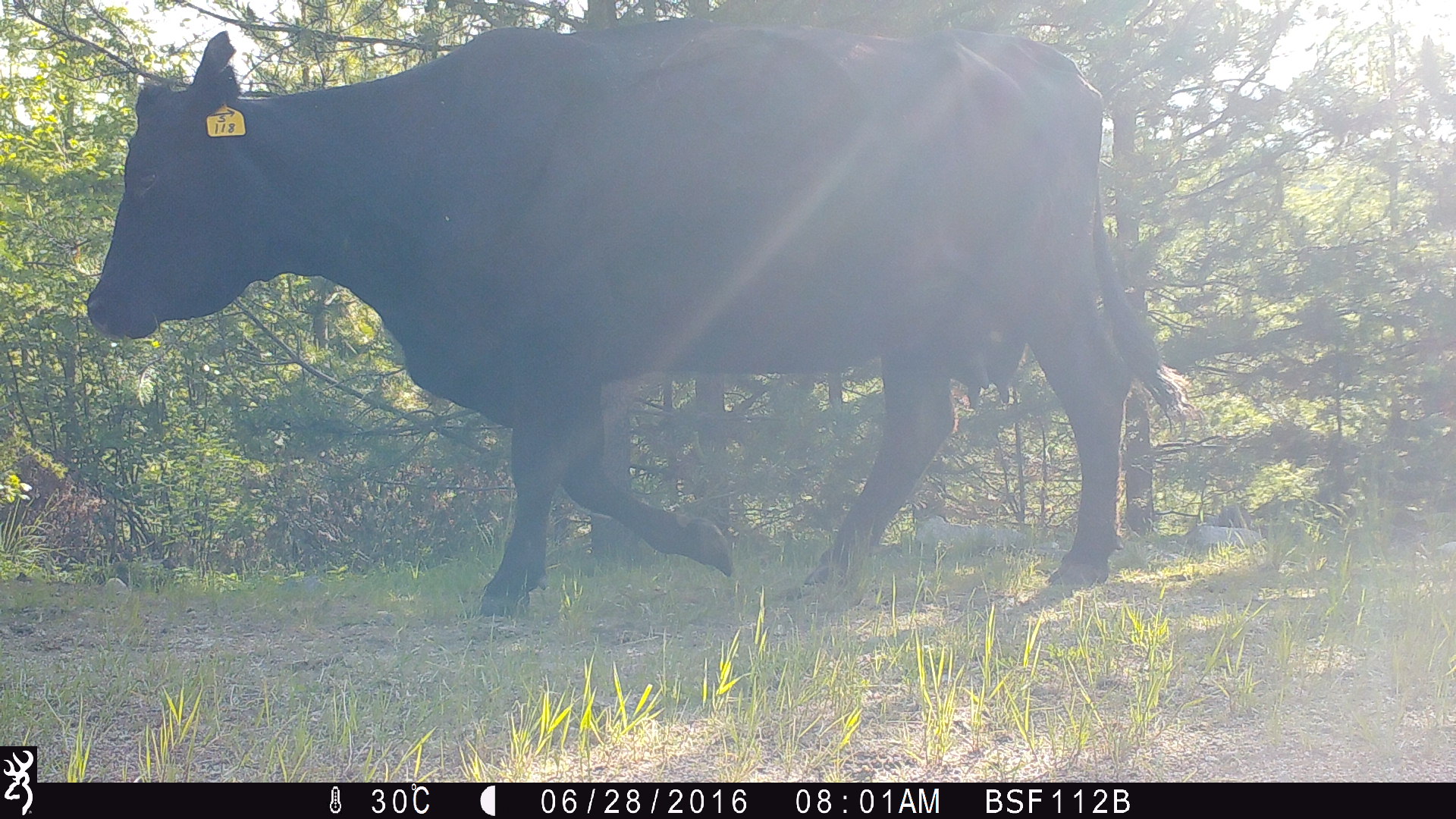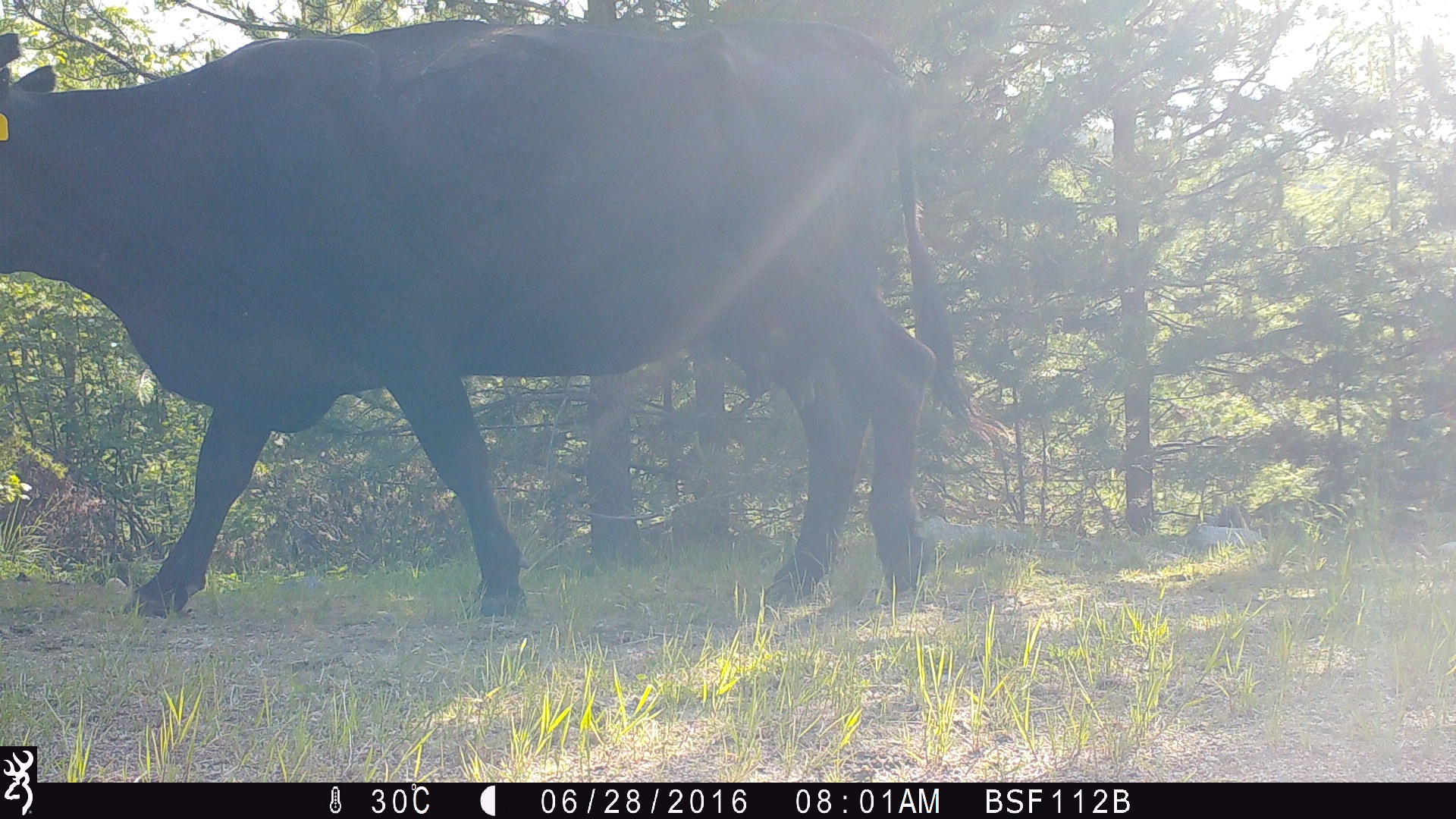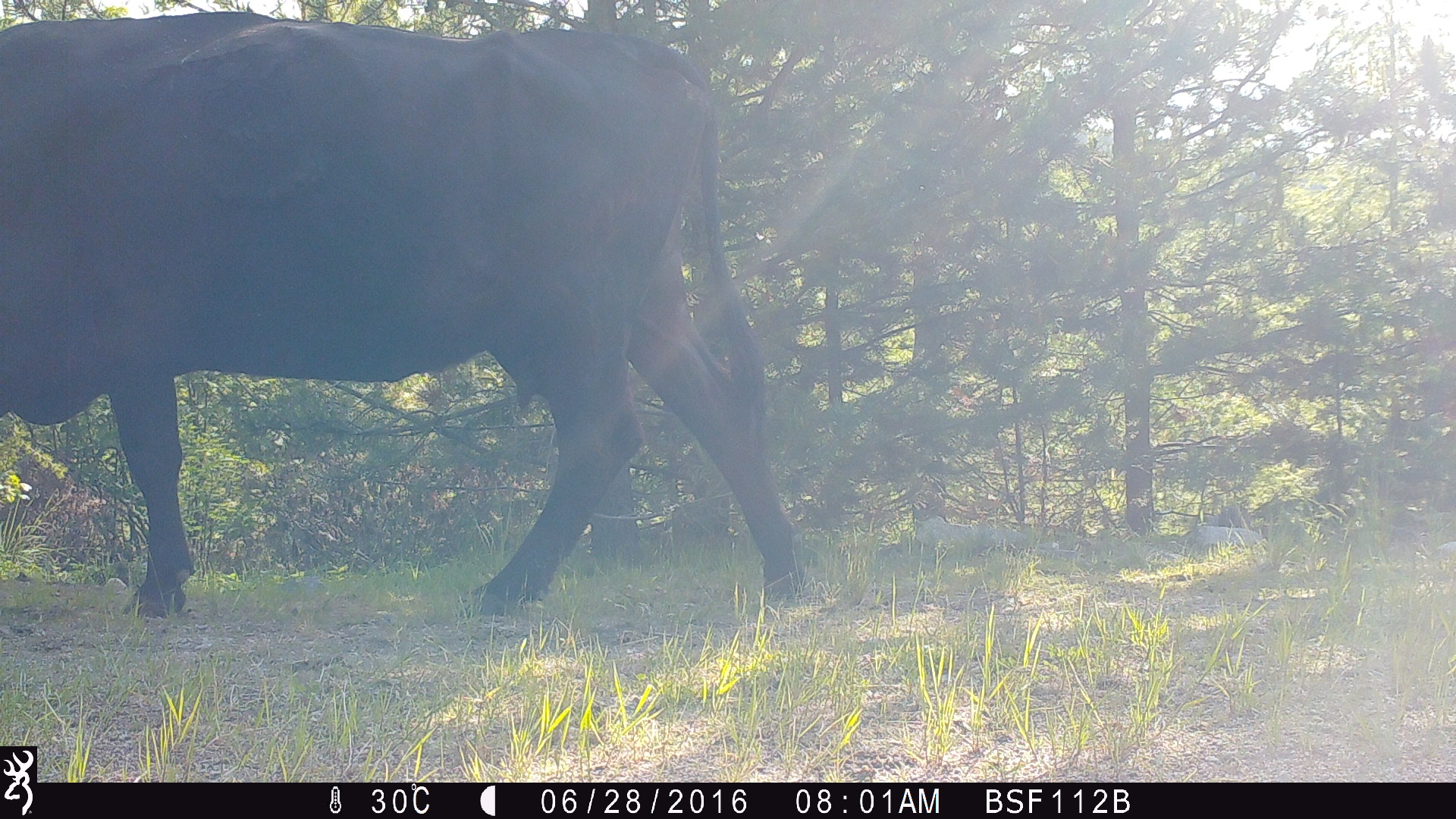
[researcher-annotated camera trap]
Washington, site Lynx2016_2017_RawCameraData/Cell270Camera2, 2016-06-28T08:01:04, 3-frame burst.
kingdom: Animalia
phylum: Chordata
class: Mammalia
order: Artiodactyla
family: Bovidae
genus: Bos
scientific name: Bos taurus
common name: domestic cattle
Domestic cattle (Bos taurus). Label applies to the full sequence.